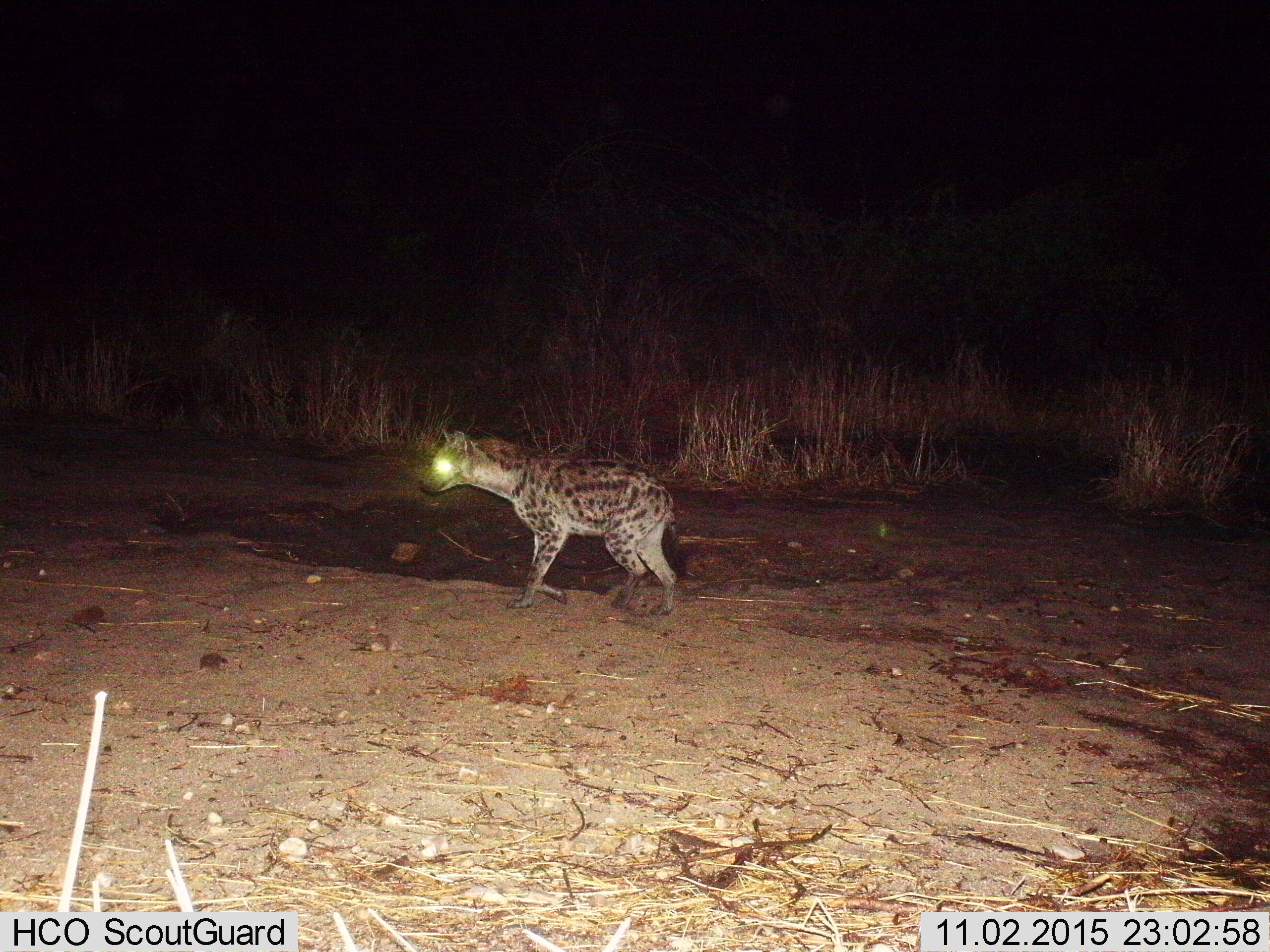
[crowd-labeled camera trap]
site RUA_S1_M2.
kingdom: Animalia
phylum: Chordata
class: Mammalia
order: Carnivora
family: Hyaenidae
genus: Crocuta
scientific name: Crocuta crocuta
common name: spotted hyena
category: hyenaspotted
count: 1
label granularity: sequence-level